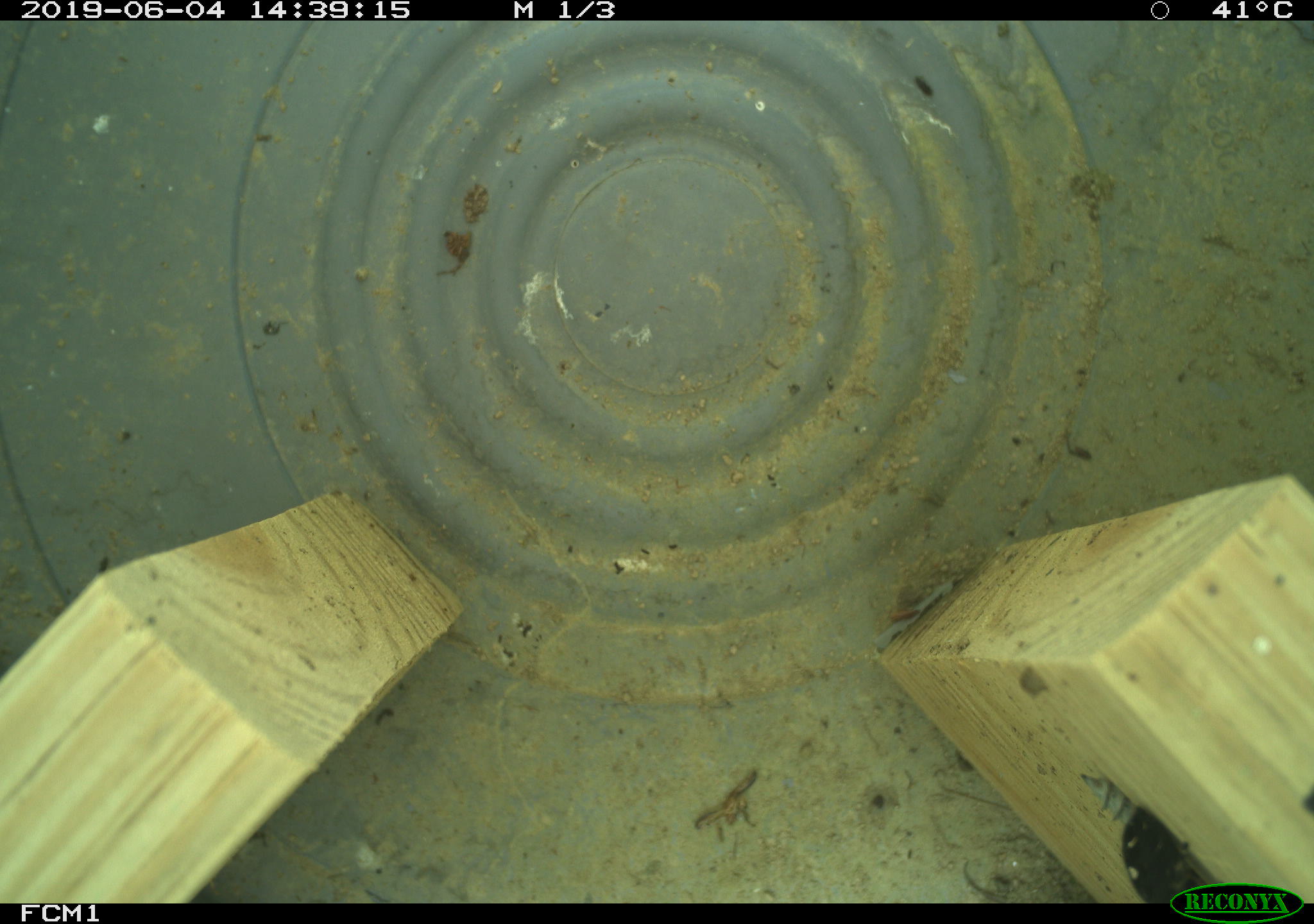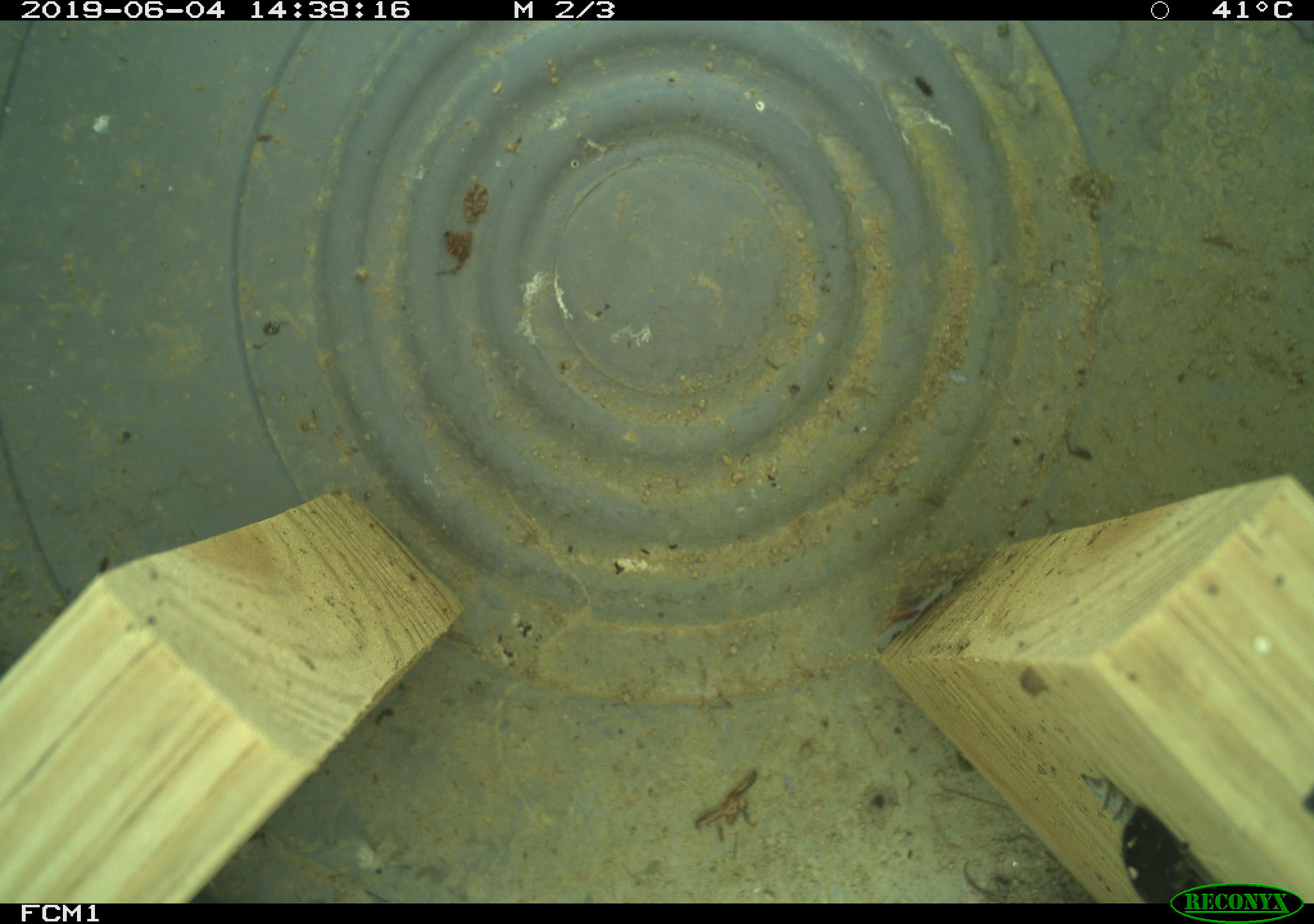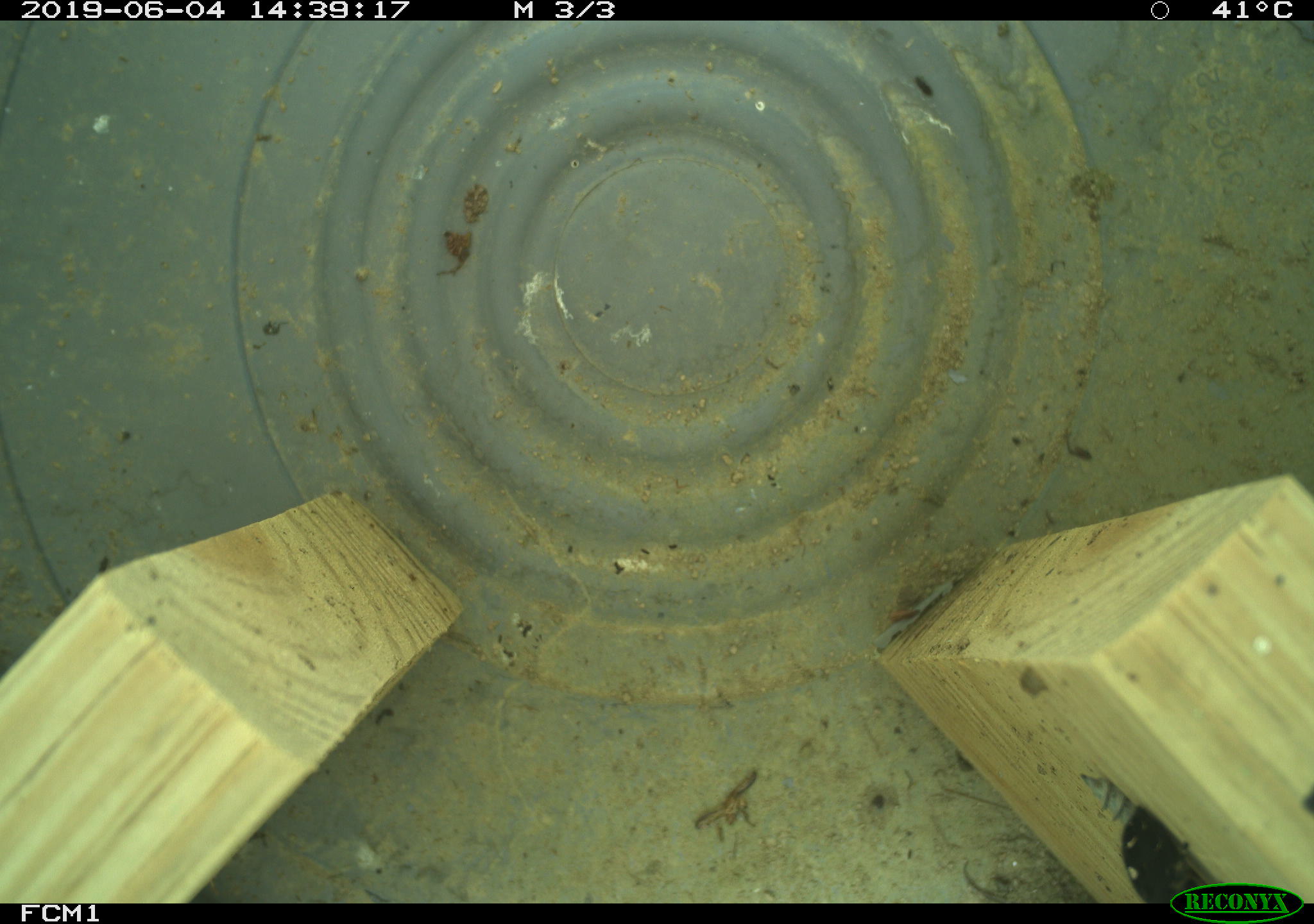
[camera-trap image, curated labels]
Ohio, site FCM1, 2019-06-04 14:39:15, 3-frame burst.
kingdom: Animalia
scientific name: Animalia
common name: animal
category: invertebrate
Invertebrate (animal) (Animalia).